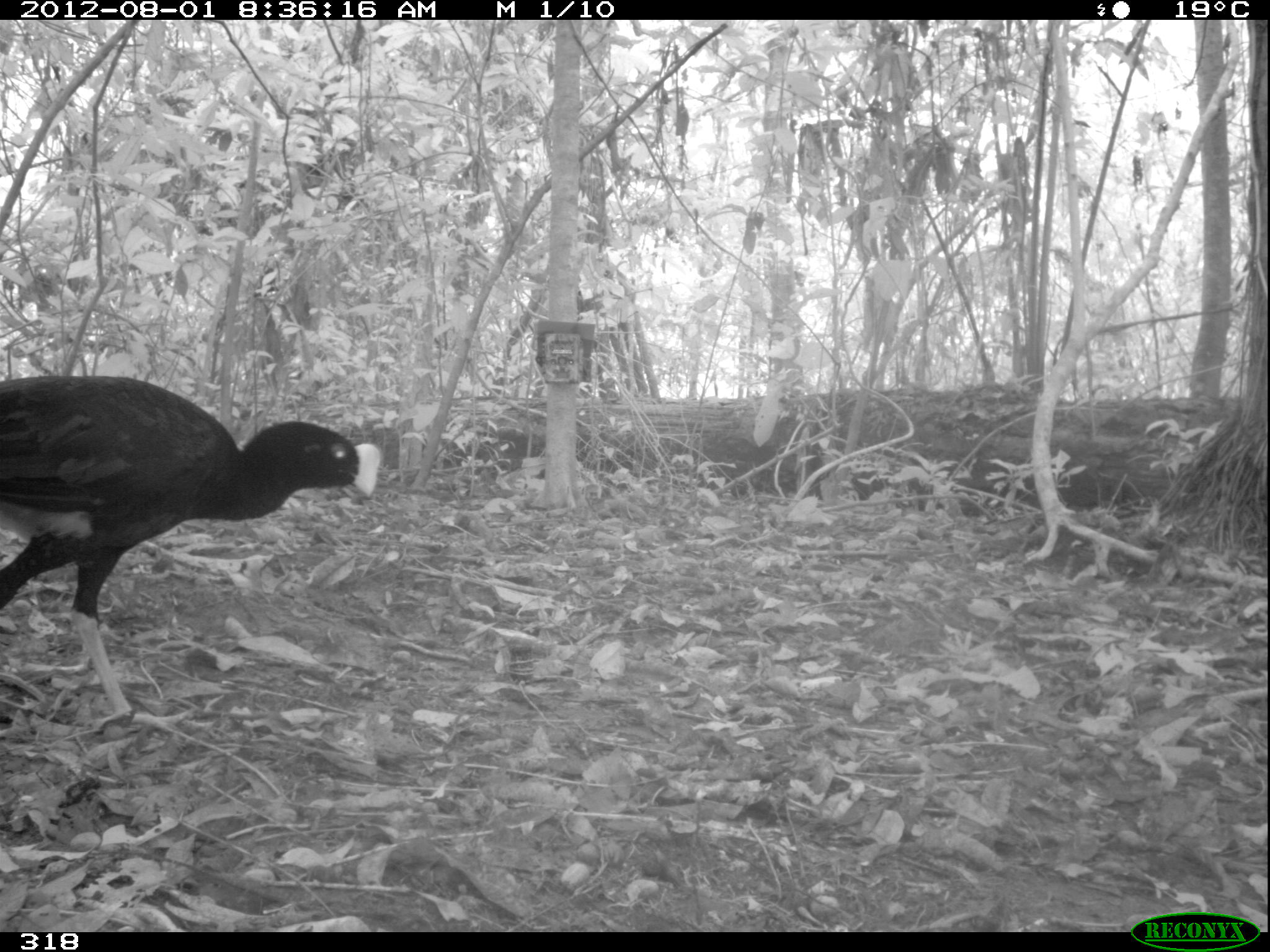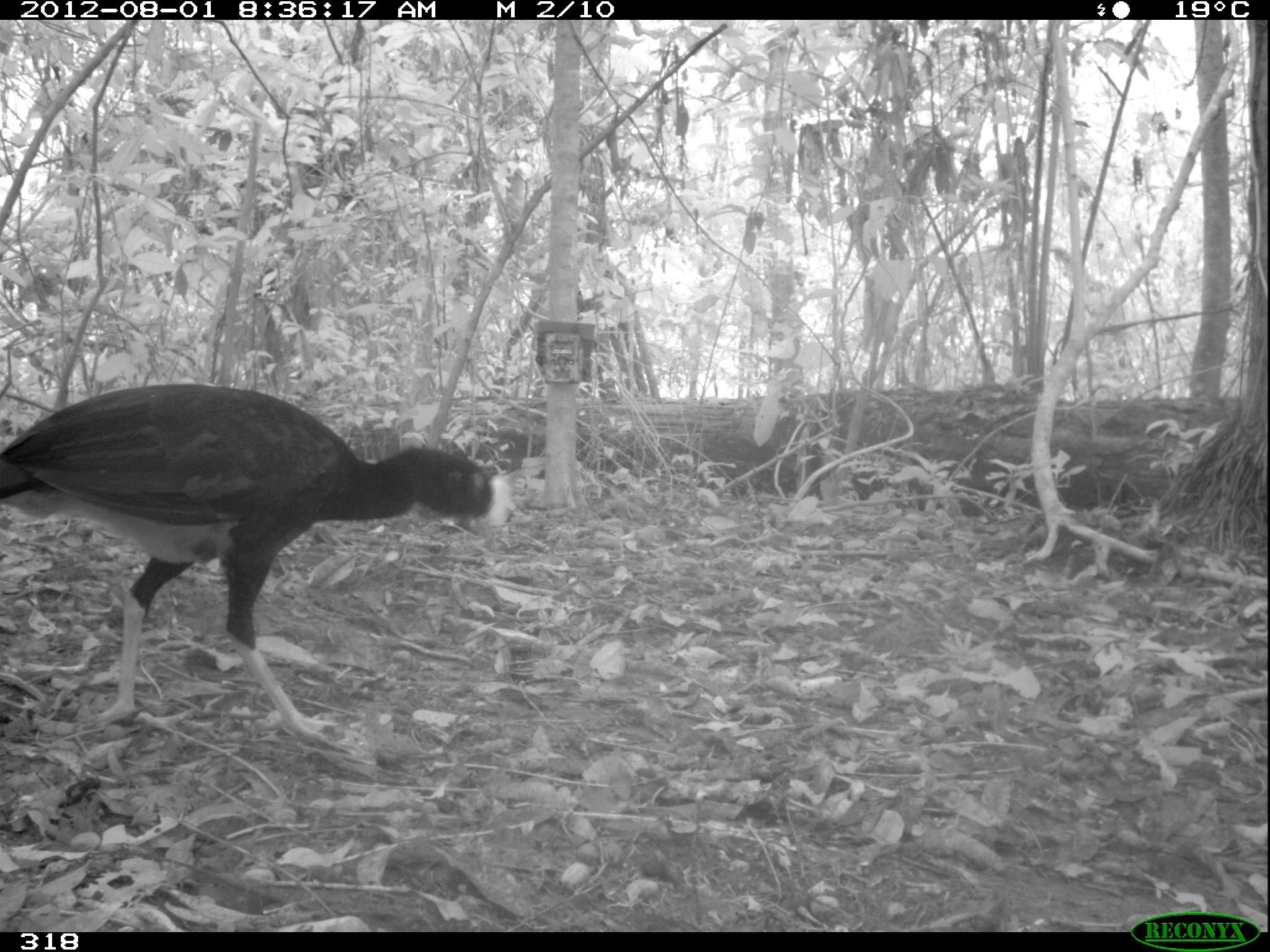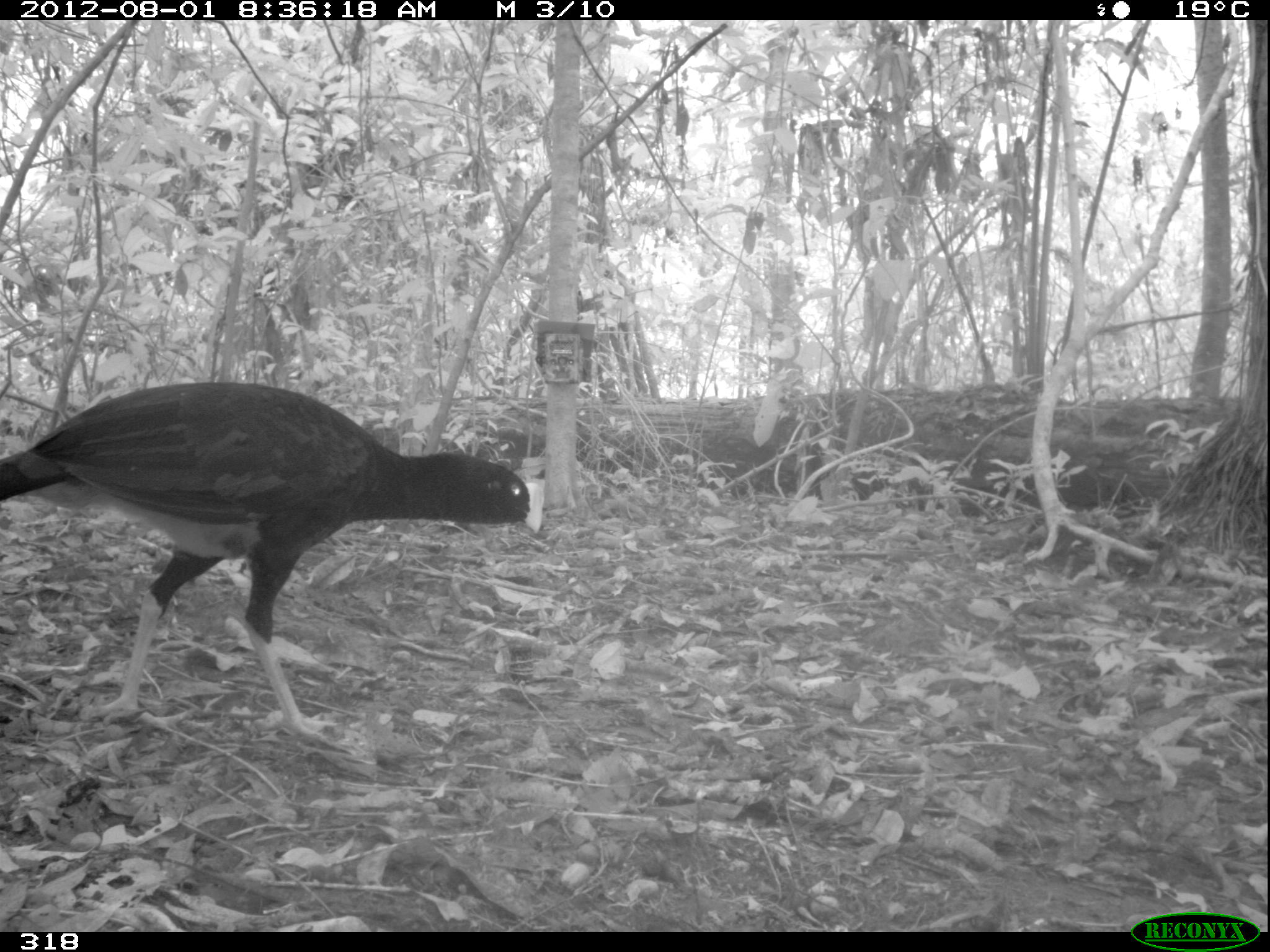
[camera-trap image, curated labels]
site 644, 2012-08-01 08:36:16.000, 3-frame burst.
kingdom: Animalia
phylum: Chordata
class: Aves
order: Galliformes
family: Cracidae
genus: Mitu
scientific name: Mitu tuberosum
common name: razor-billed curassow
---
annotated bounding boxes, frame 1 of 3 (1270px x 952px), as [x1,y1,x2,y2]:
mitu tuberosum: [0,373,382,737]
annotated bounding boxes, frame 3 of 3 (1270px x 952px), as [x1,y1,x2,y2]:
mitu tuberosum: [0,377,550,743]